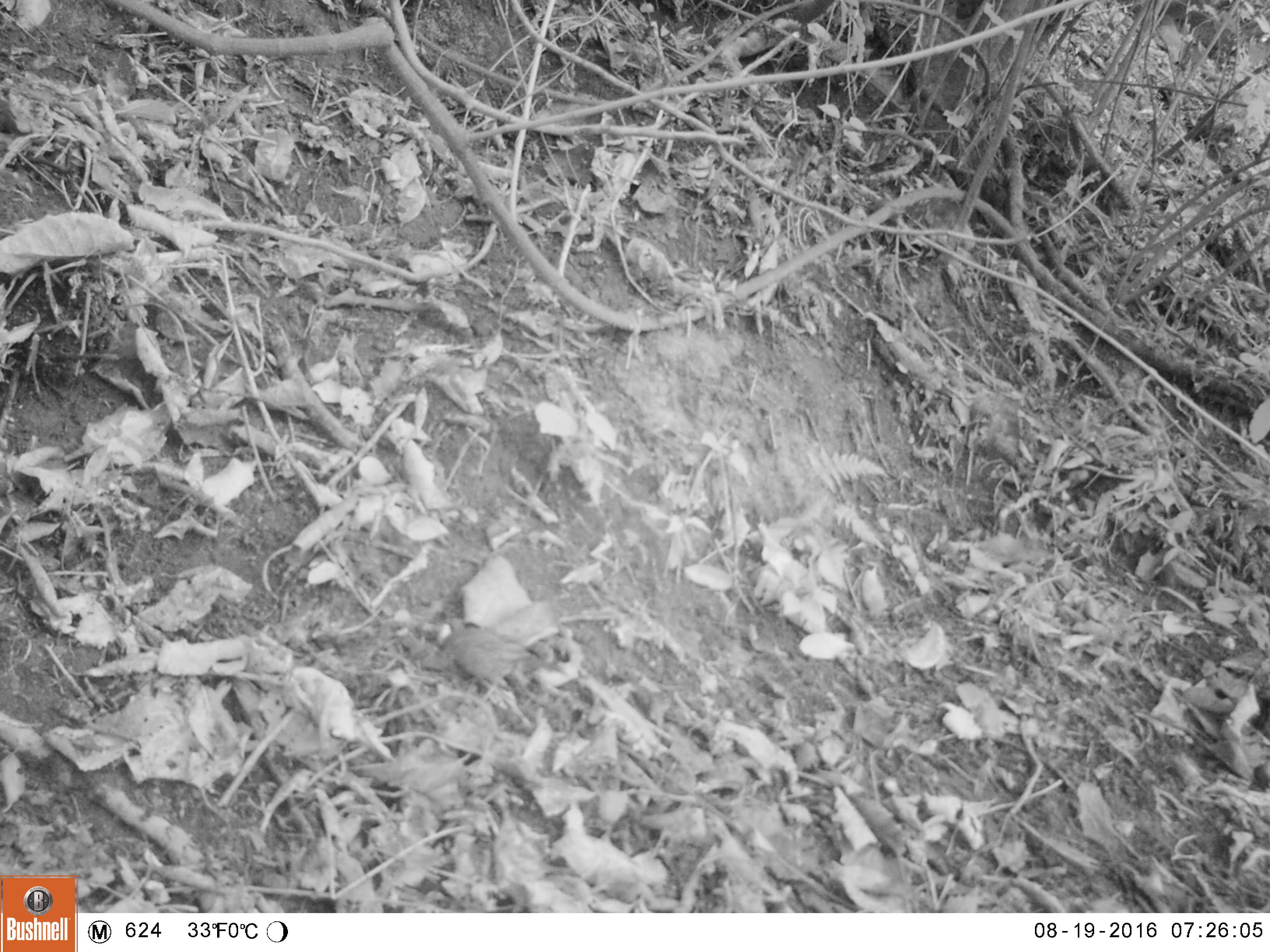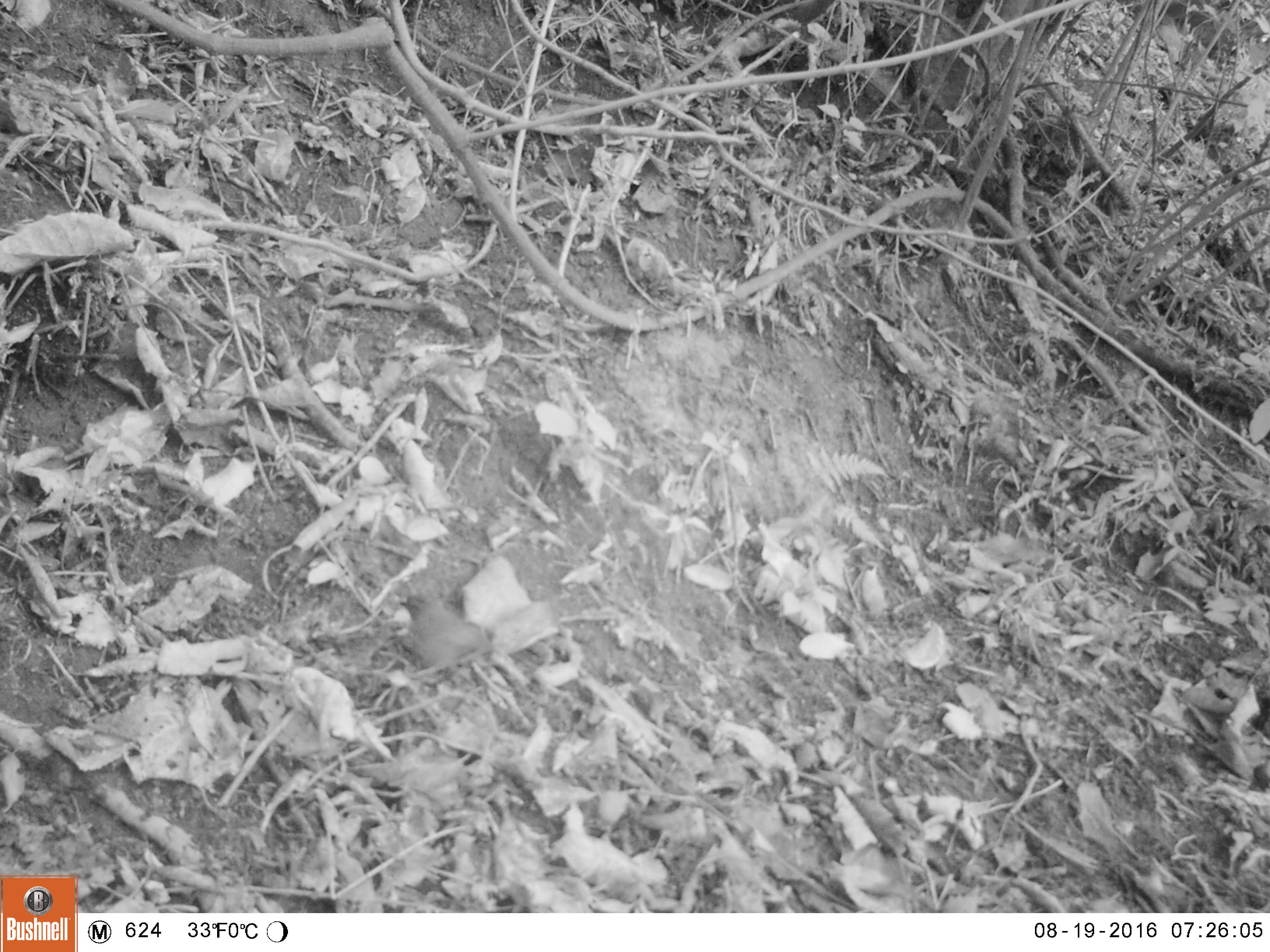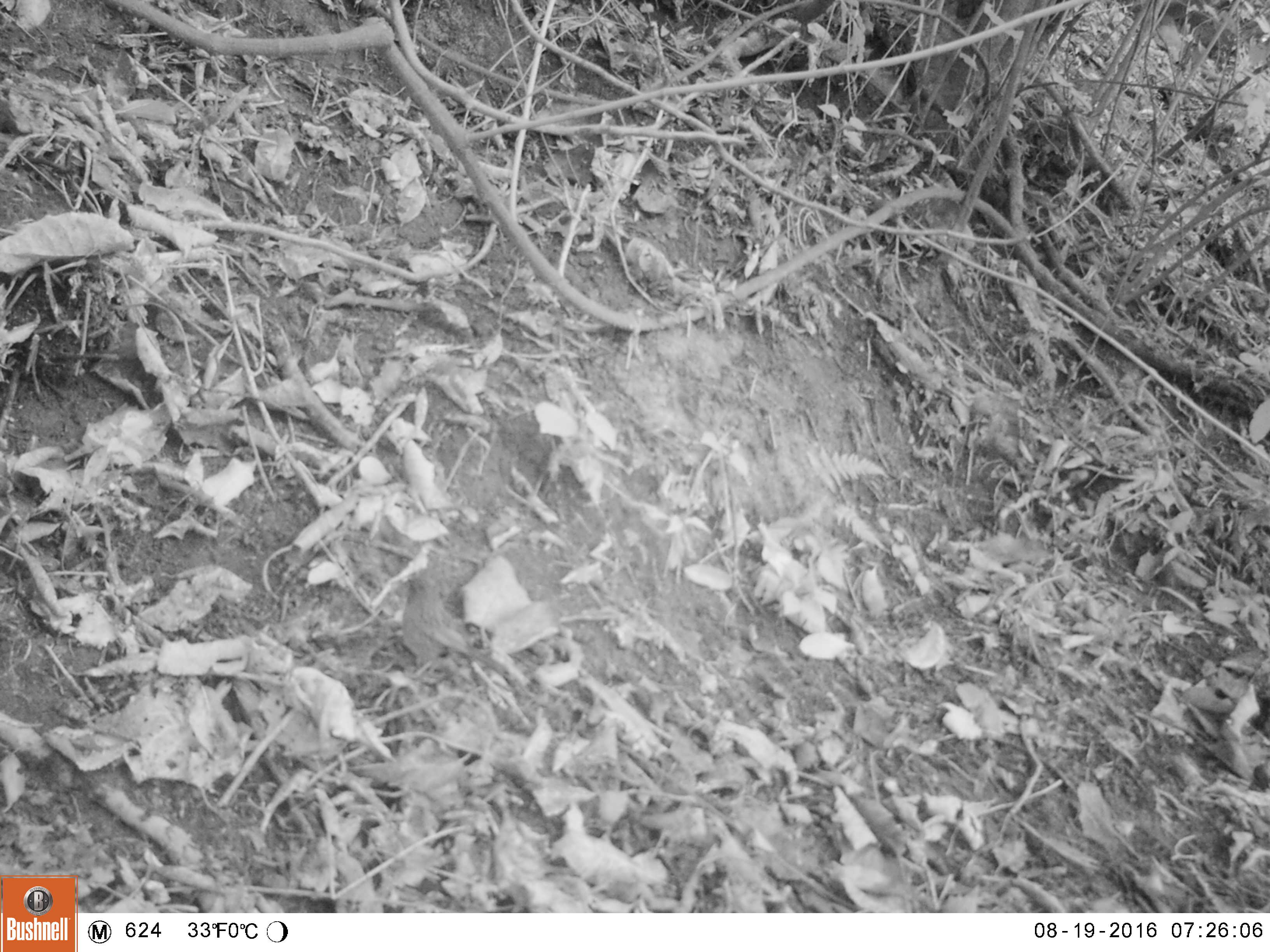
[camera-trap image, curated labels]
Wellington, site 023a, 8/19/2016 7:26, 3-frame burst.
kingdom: Animalia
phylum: Chordata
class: Aves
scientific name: Aves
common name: bird